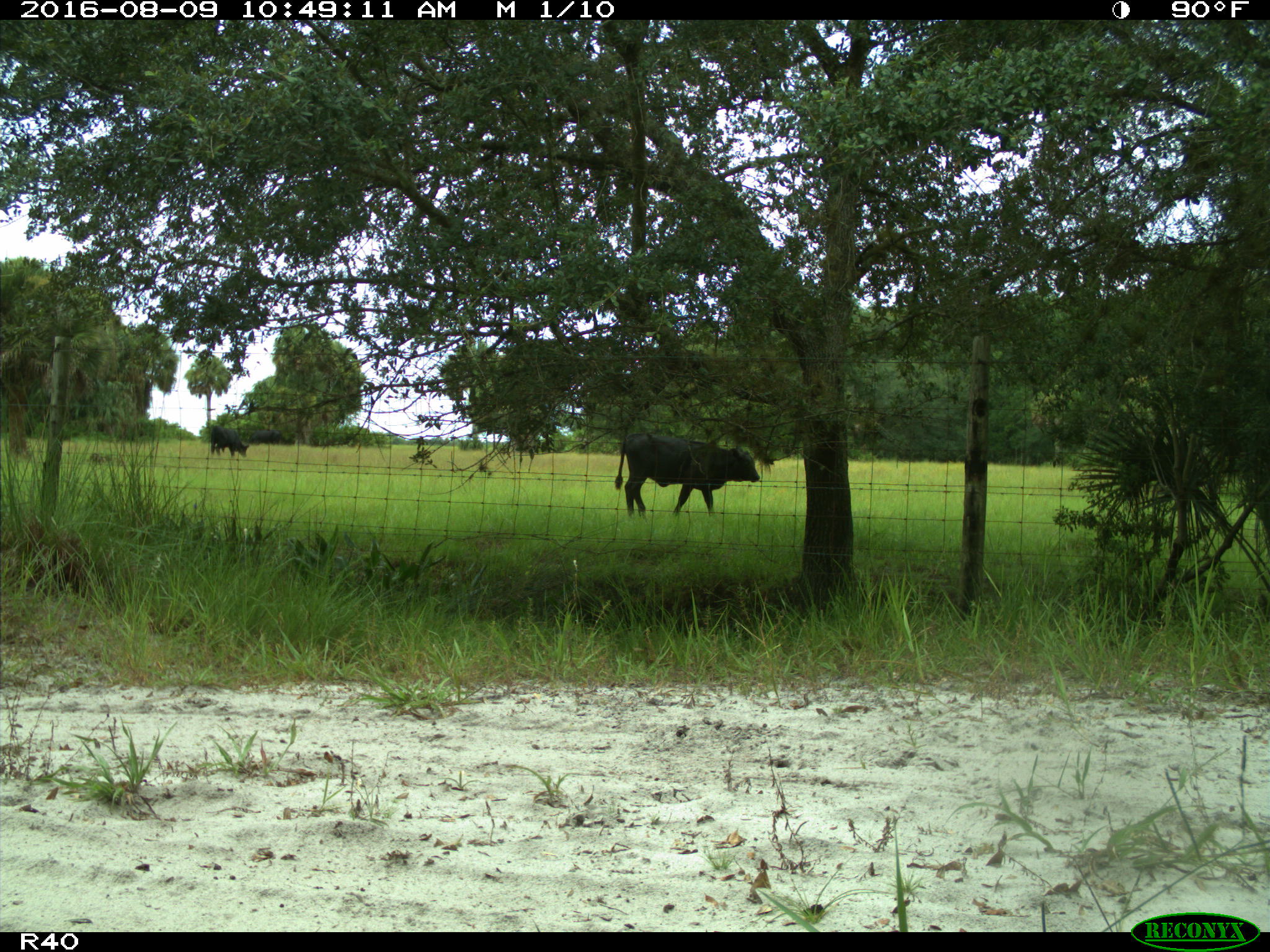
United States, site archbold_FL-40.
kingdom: Animalia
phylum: Chordata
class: Mammalia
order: Artiodactyla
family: Bovidae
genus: Bos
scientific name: Bos taurus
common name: domestic cow